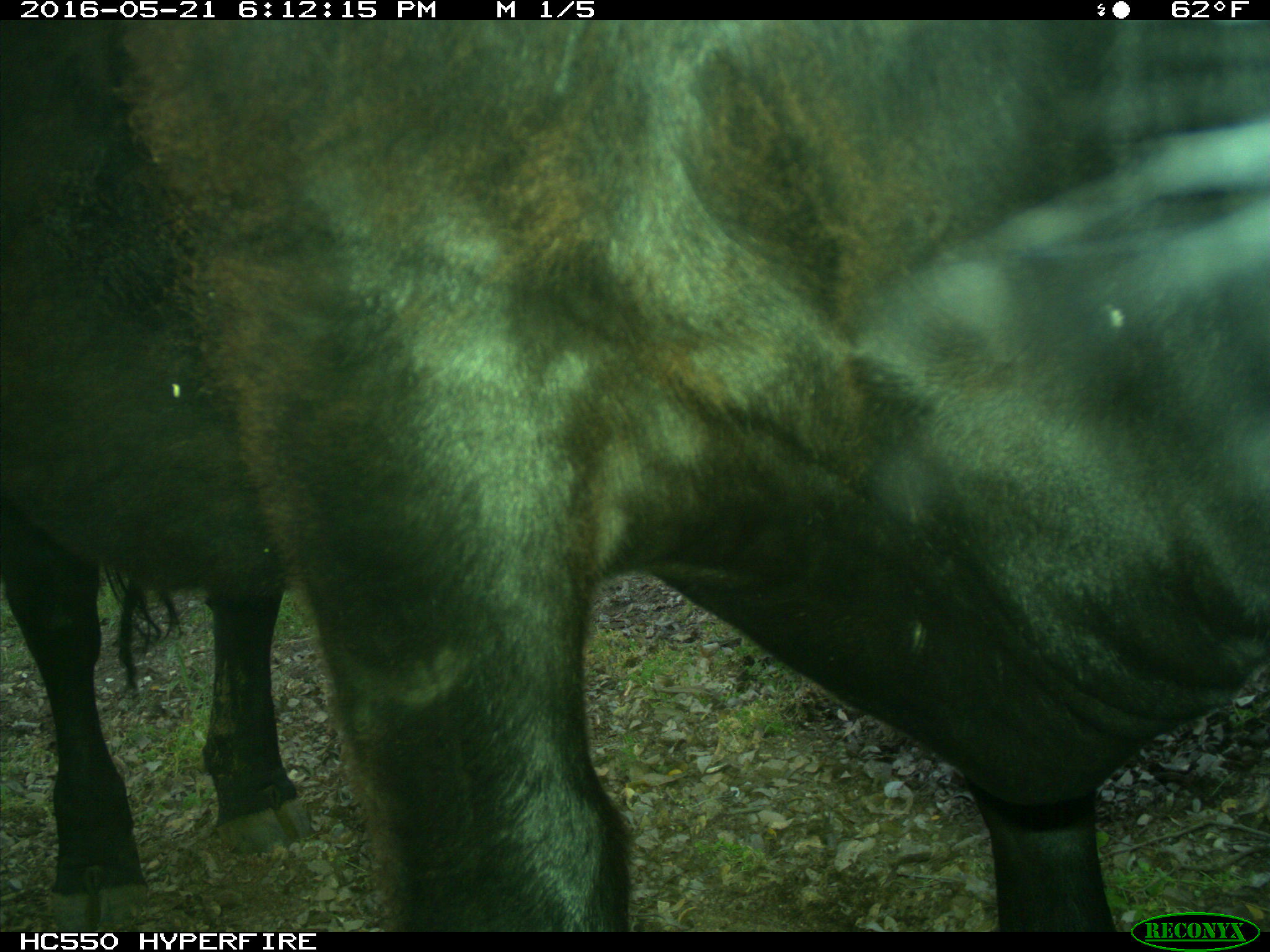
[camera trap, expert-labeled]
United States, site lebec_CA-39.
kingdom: Animalia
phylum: Chordata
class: Mammalia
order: Artiodactyla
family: Bovidae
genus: Bos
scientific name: Bos taurus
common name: domestic cow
Bos taurus (domestic cow).